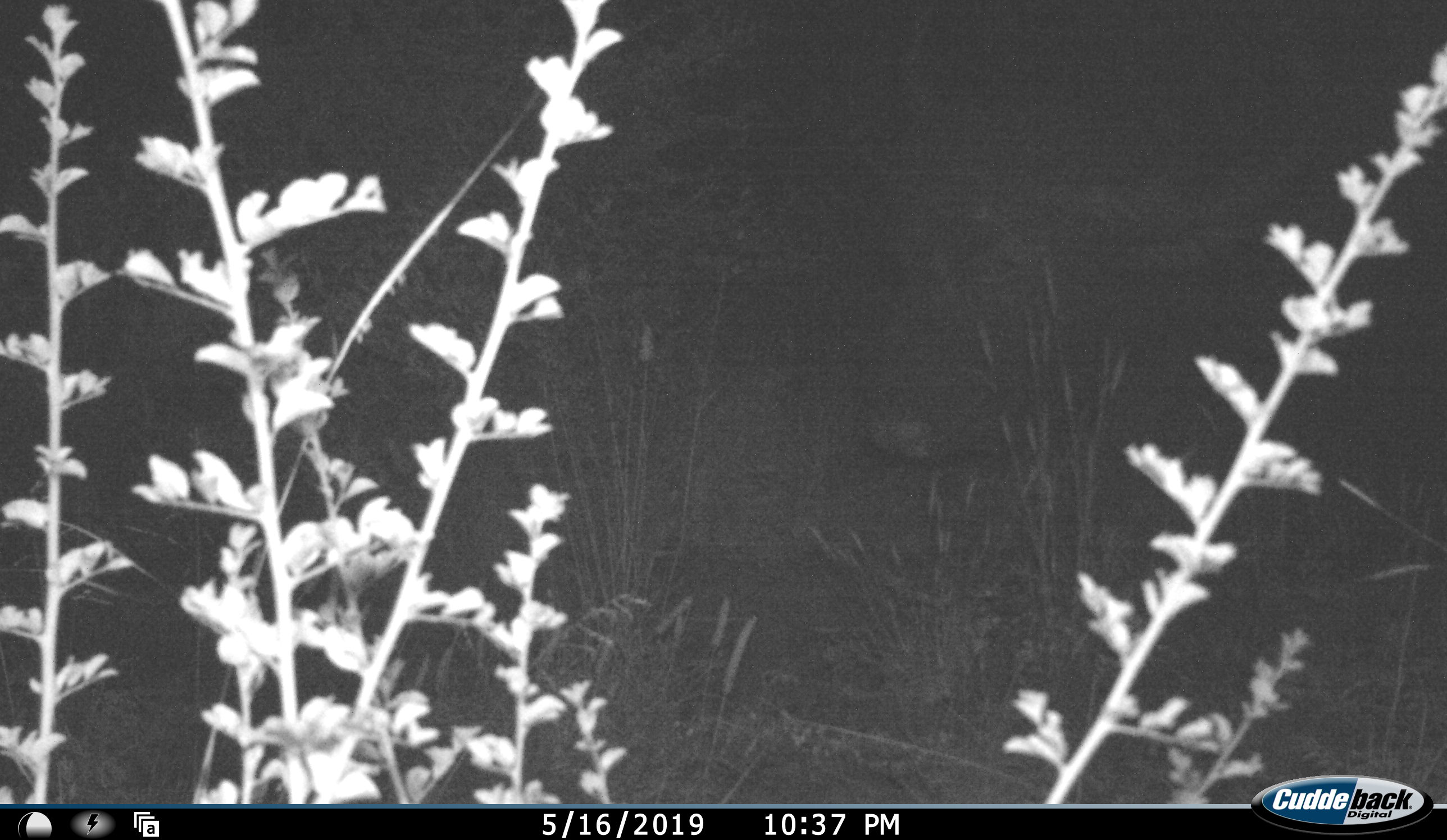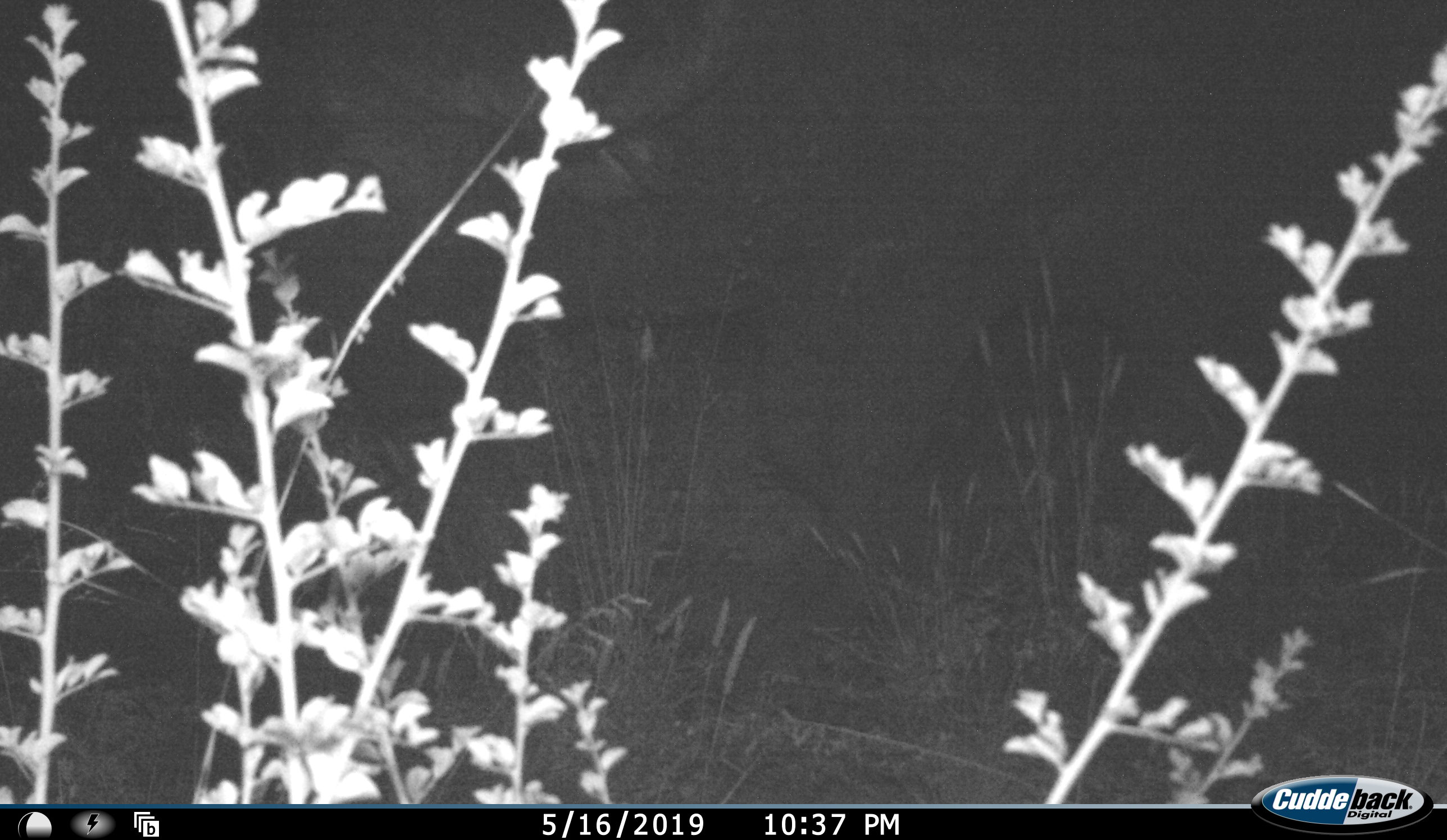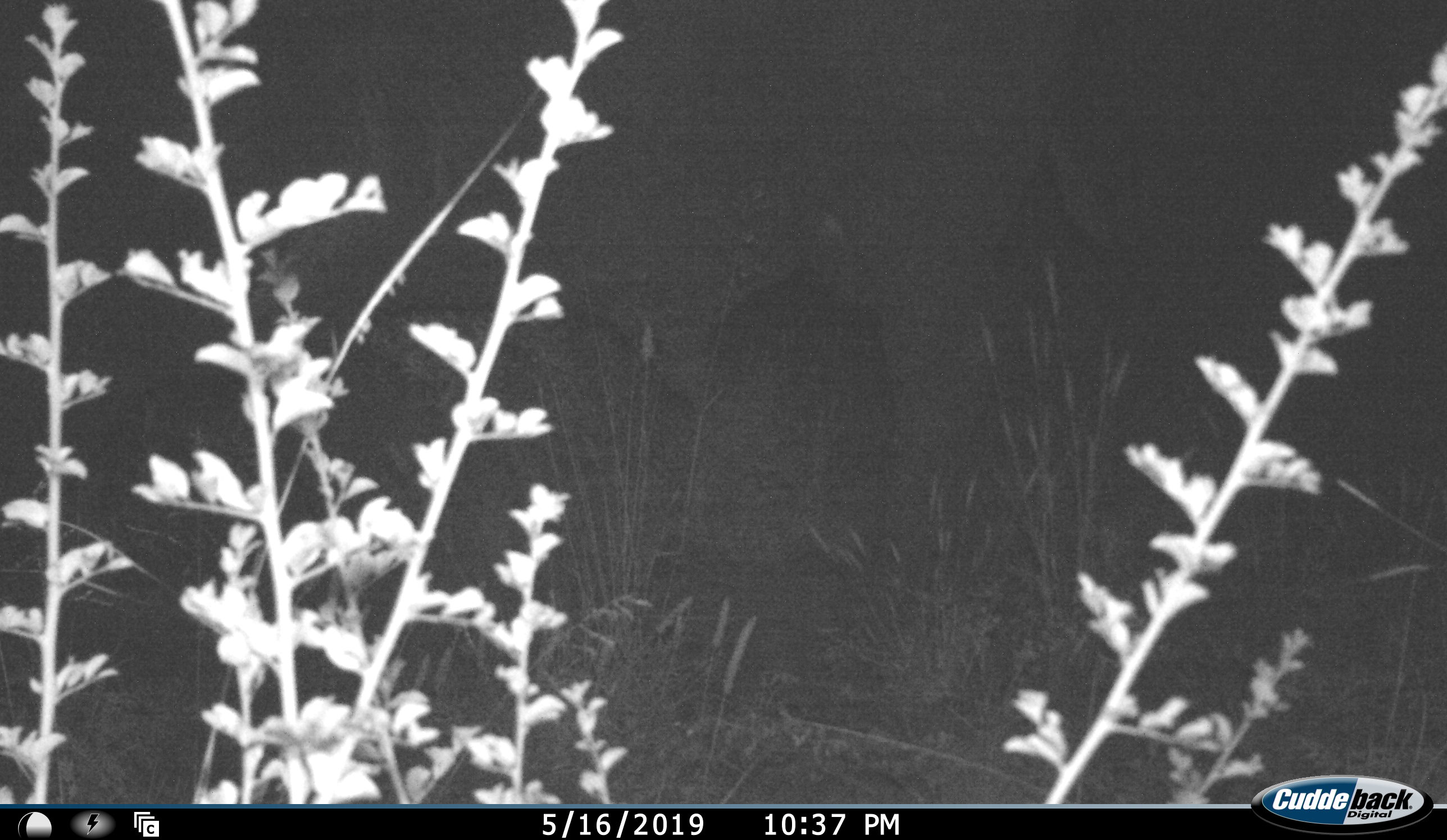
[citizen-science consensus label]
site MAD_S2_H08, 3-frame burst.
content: unidentified animal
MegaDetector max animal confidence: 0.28